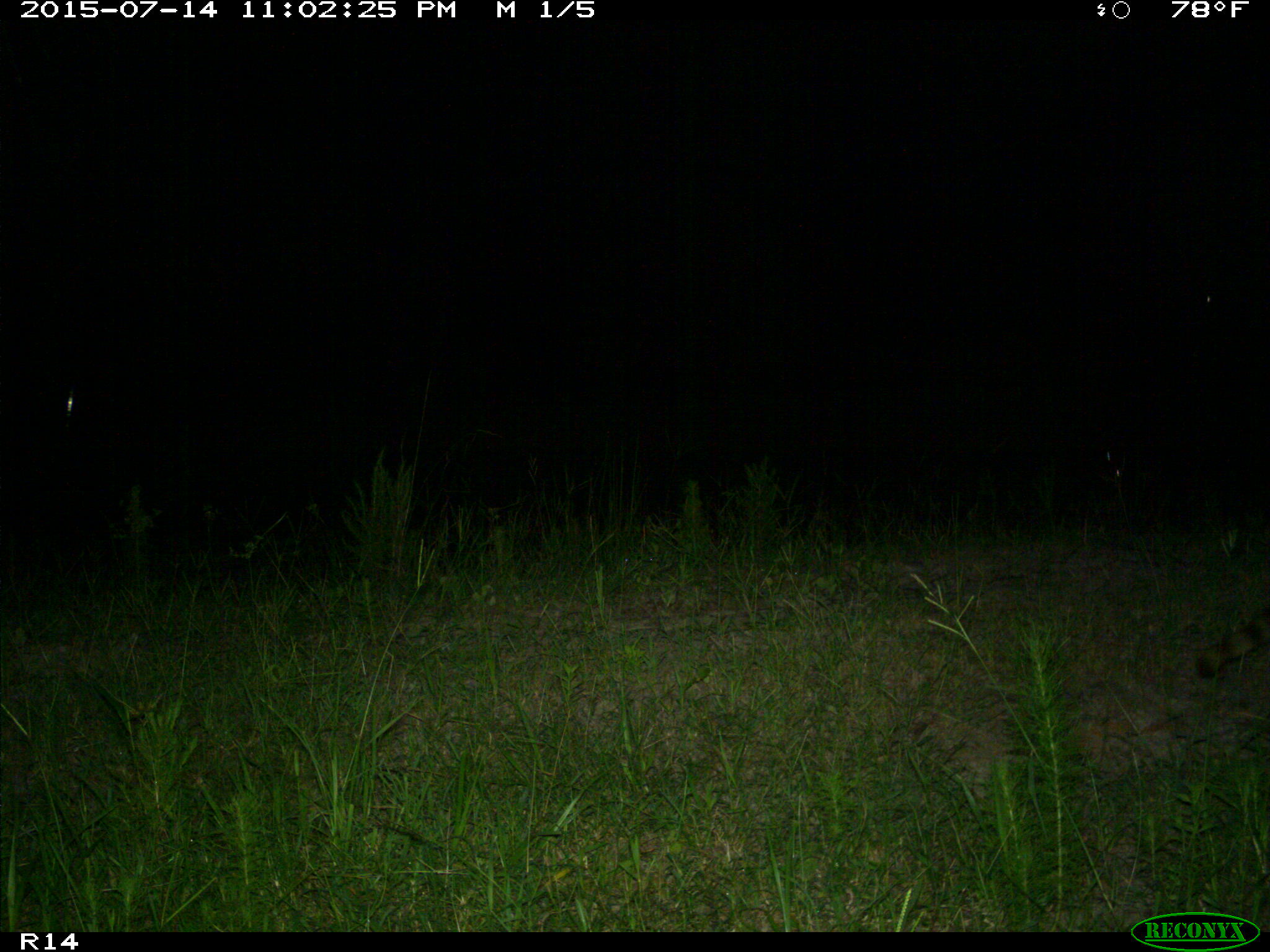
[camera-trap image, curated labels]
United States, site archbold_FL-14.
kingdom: Animalia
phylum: Chordata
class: Mammalia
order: Artiodactyla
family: Bovidae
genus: Bos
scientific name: Bos taurus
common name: domestic cow